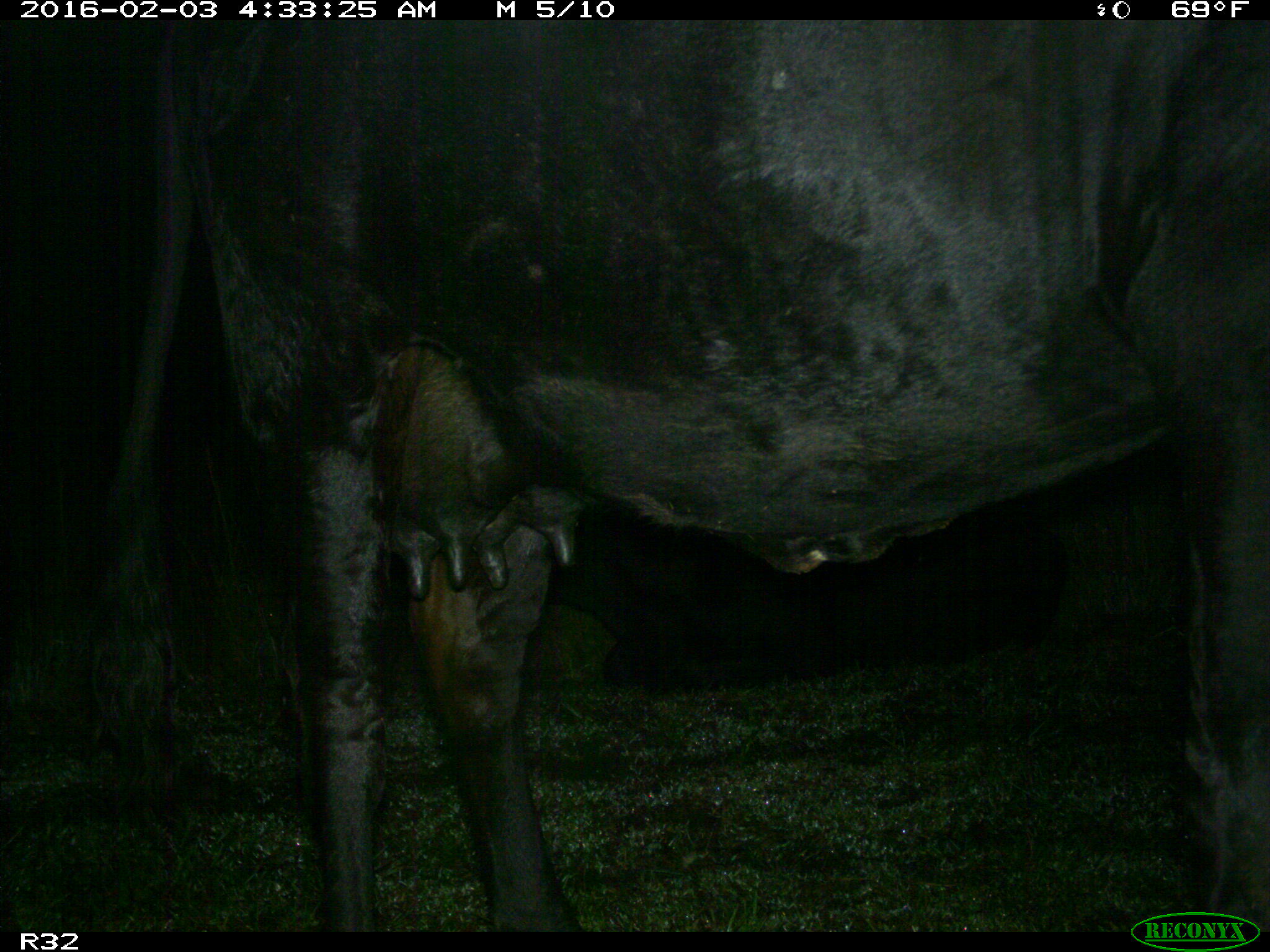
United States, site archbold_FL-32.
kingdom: Animalia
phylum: Chordata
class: Mammalia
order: Artiodactyla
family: Bovidae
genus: Bos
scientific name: Bos taurus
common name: domestic cow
Bos taurus (domestic cow).